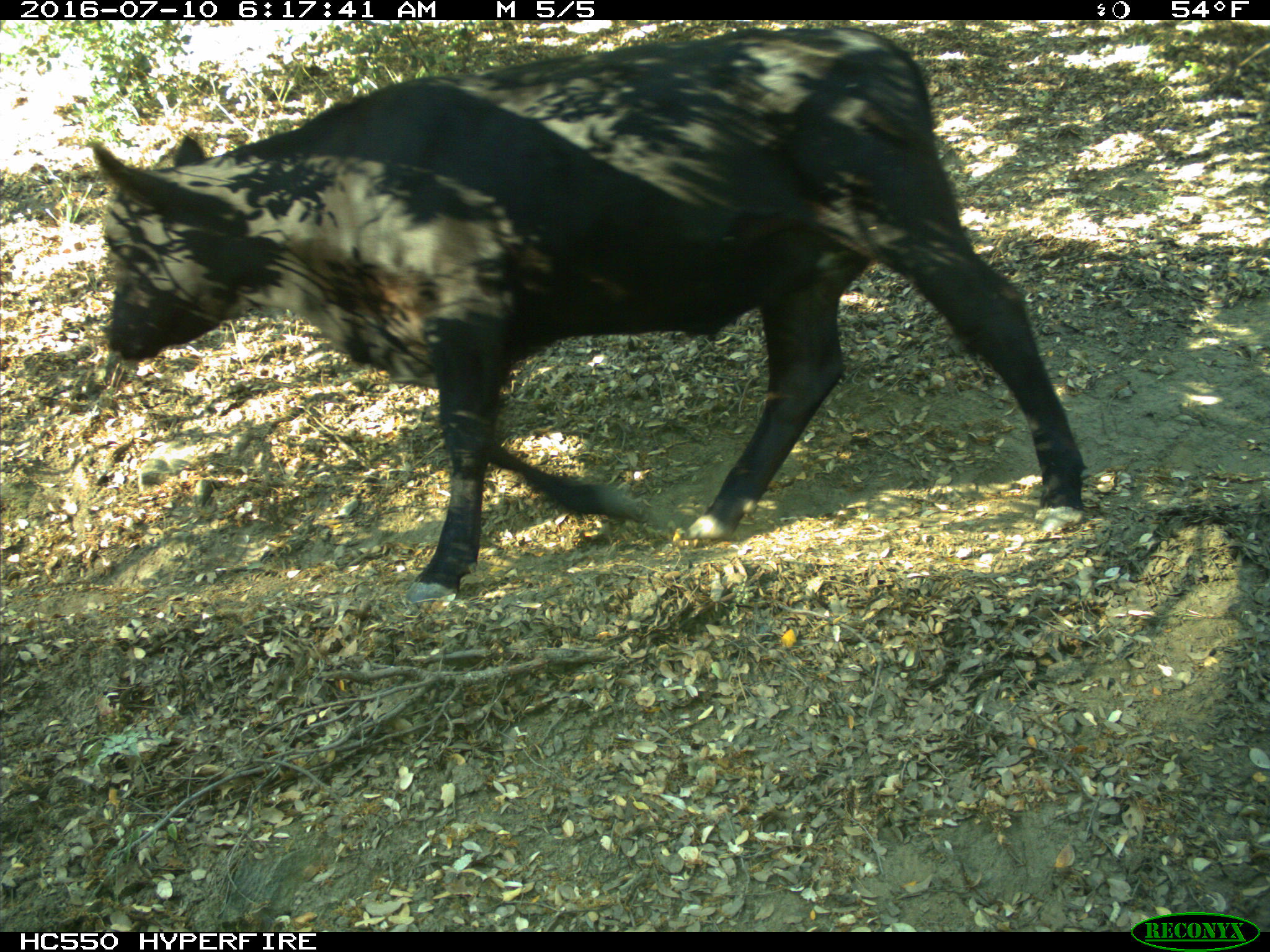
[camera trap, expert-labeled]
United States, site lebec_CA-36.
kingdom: Animalia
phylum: Chordata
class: Mammalia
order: Artiodactyla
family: Bovidae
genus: Bos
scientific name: Bos taurus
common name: domestic cow